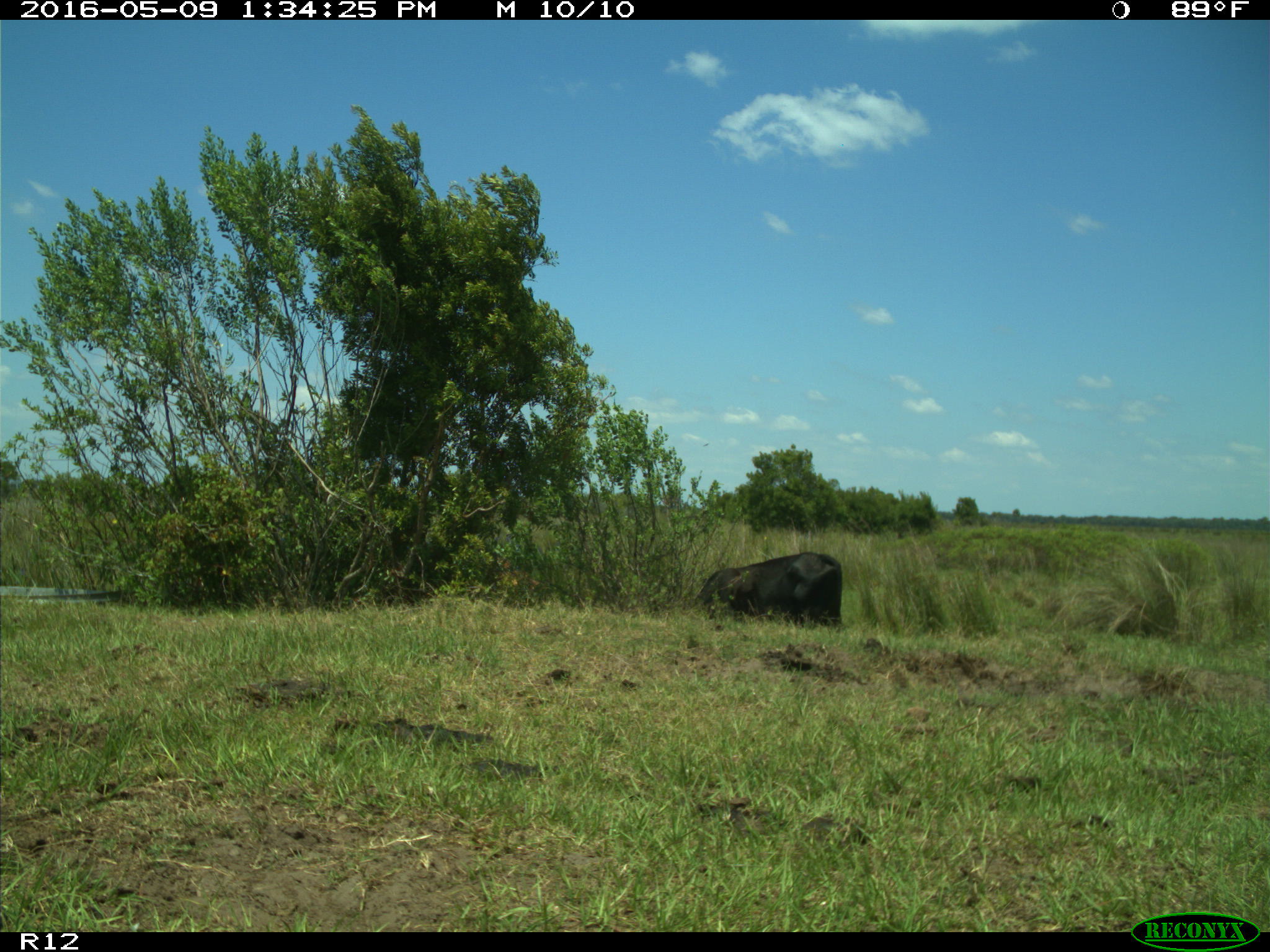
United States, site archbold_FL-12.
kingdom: Animalia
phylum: Chordata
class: Mammalia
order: Artiodactyla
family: Bovidae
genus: Bos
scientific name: Bos taurus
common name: domestic cow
Bos taurus (domestic cow).